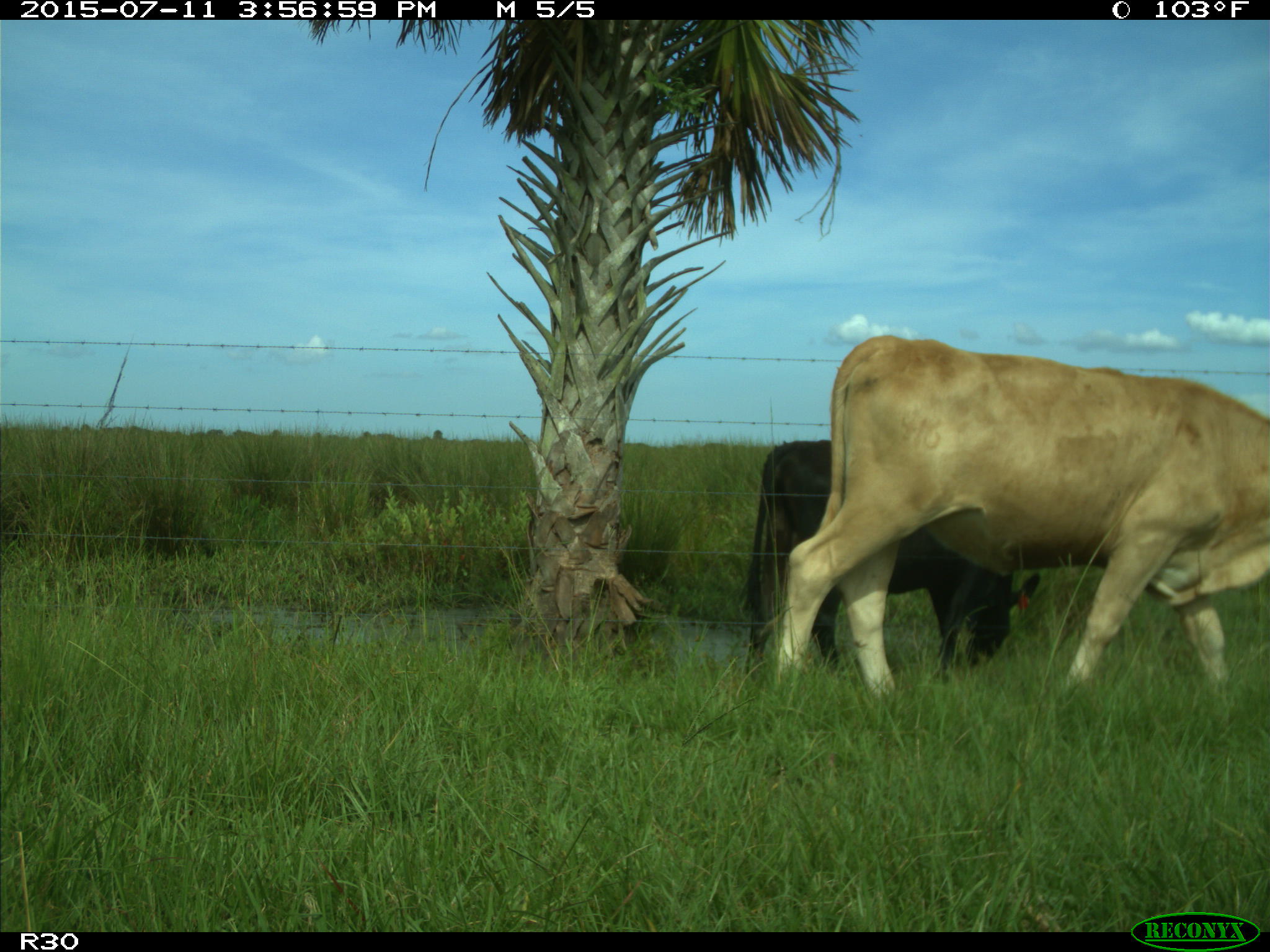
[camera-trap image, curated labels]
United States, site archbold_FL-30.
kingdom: Animalia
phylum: Chordata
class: Mammalia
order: Artiodactyla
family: Bovidae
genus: Bos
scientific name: Bos taurus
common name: domestic cow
Bos taurus (domestic cow).